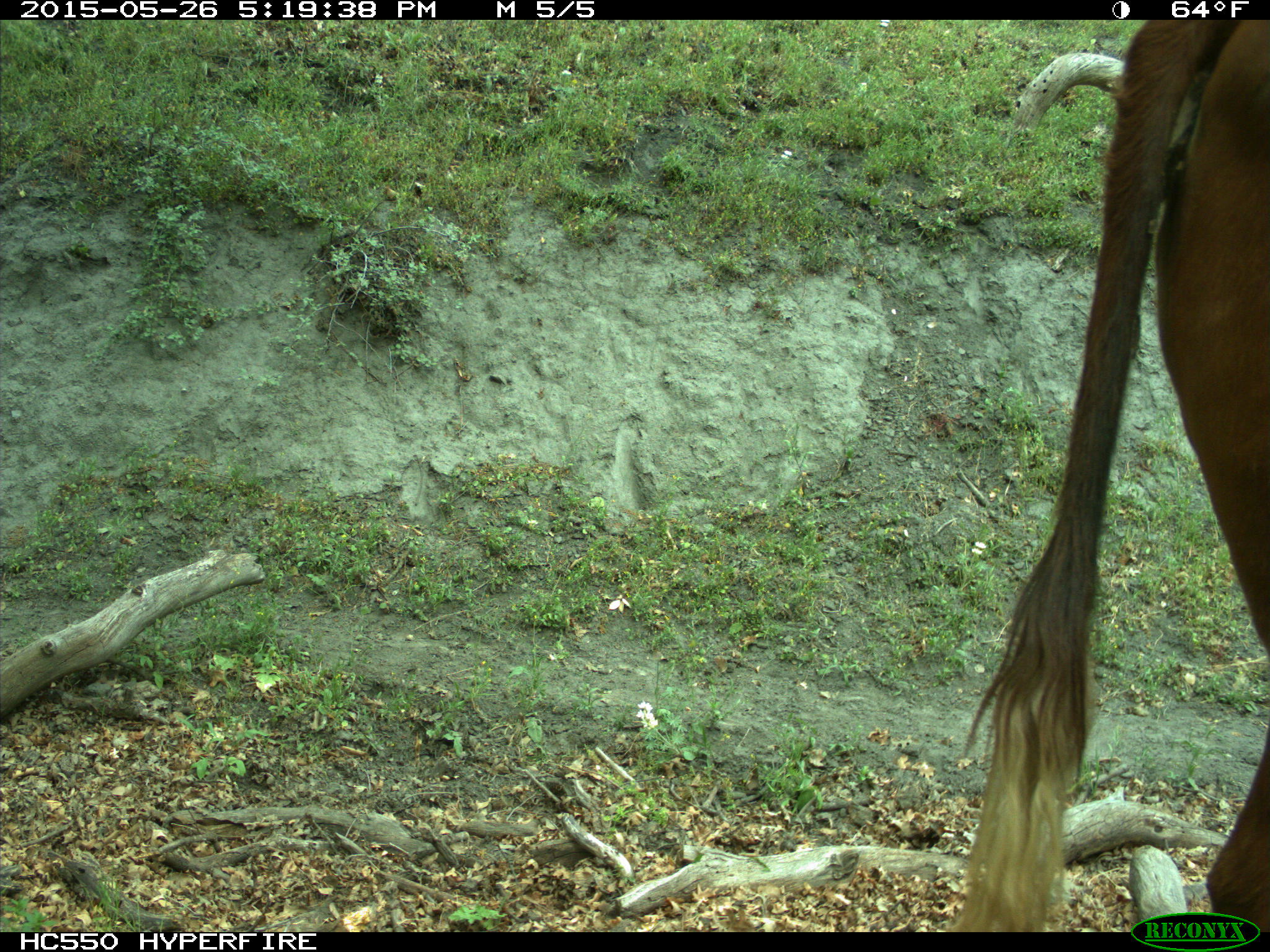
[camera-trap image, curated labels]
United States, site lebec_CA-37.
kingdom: Animalia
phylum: Chordata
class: Mammalia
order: Artiodactyla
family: Bovidae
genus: Bos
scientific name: Bos taurus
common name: domestic cow